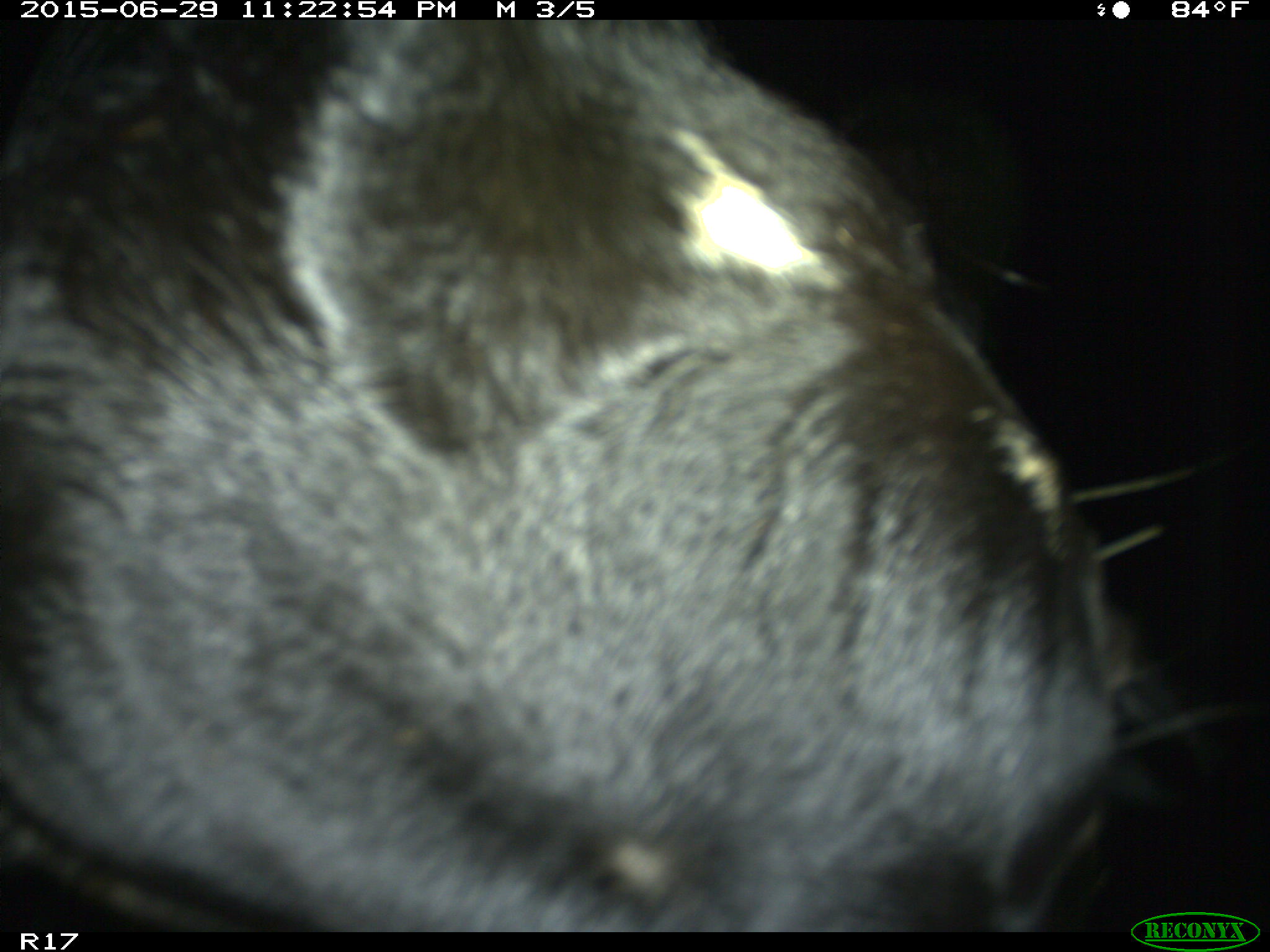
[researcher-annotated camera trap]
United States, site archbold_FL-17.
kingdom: Animalia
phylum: Chordata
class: Mammalia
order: Artiodactyla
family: Bovidae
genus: Bos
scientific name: Bos taurus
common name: domestic cow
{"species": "Bos taurus (domestic cow)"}